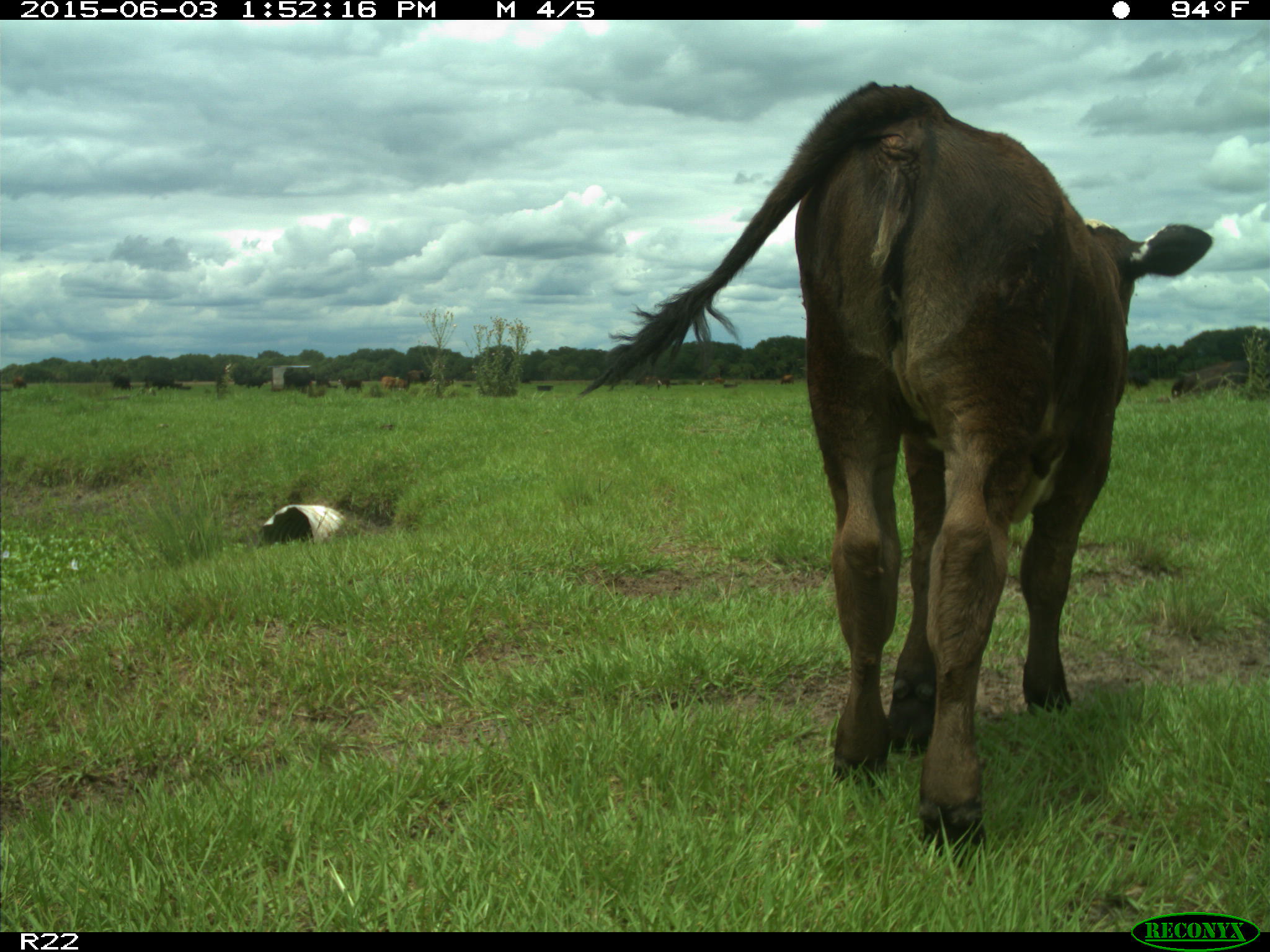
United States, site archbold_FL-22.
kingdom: Animalia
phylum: Chordata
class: Mammalia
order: Artiodactyla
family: Bovidae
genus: Bos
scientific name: Bos taurus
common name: domestic cow